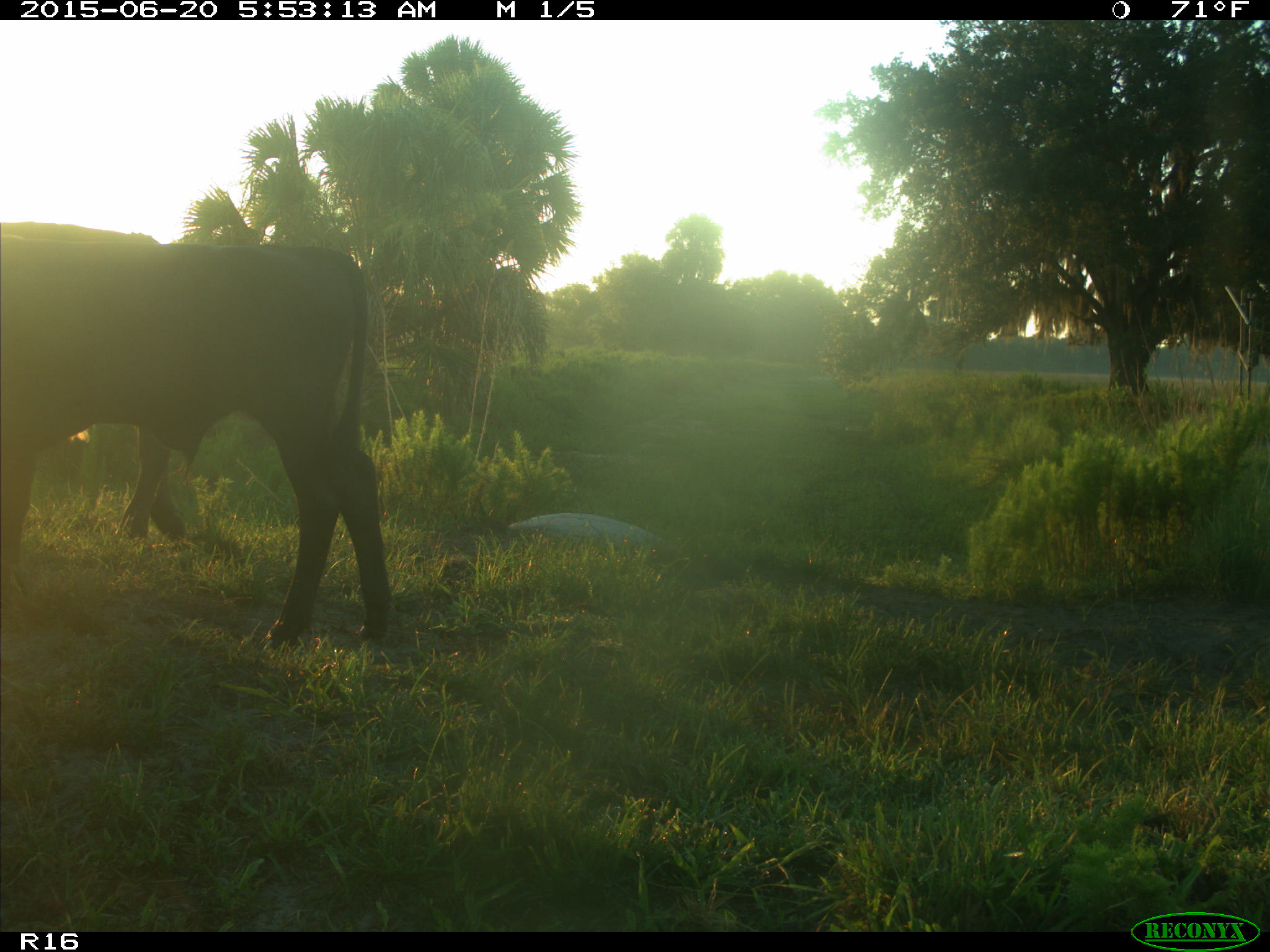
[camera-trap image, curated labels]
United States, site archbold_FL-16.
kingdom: Animalia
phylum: Chordata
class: Mammalia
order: Artiodactyla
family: Bovidae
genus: Bos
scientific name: Bos taurus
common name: domestic cow